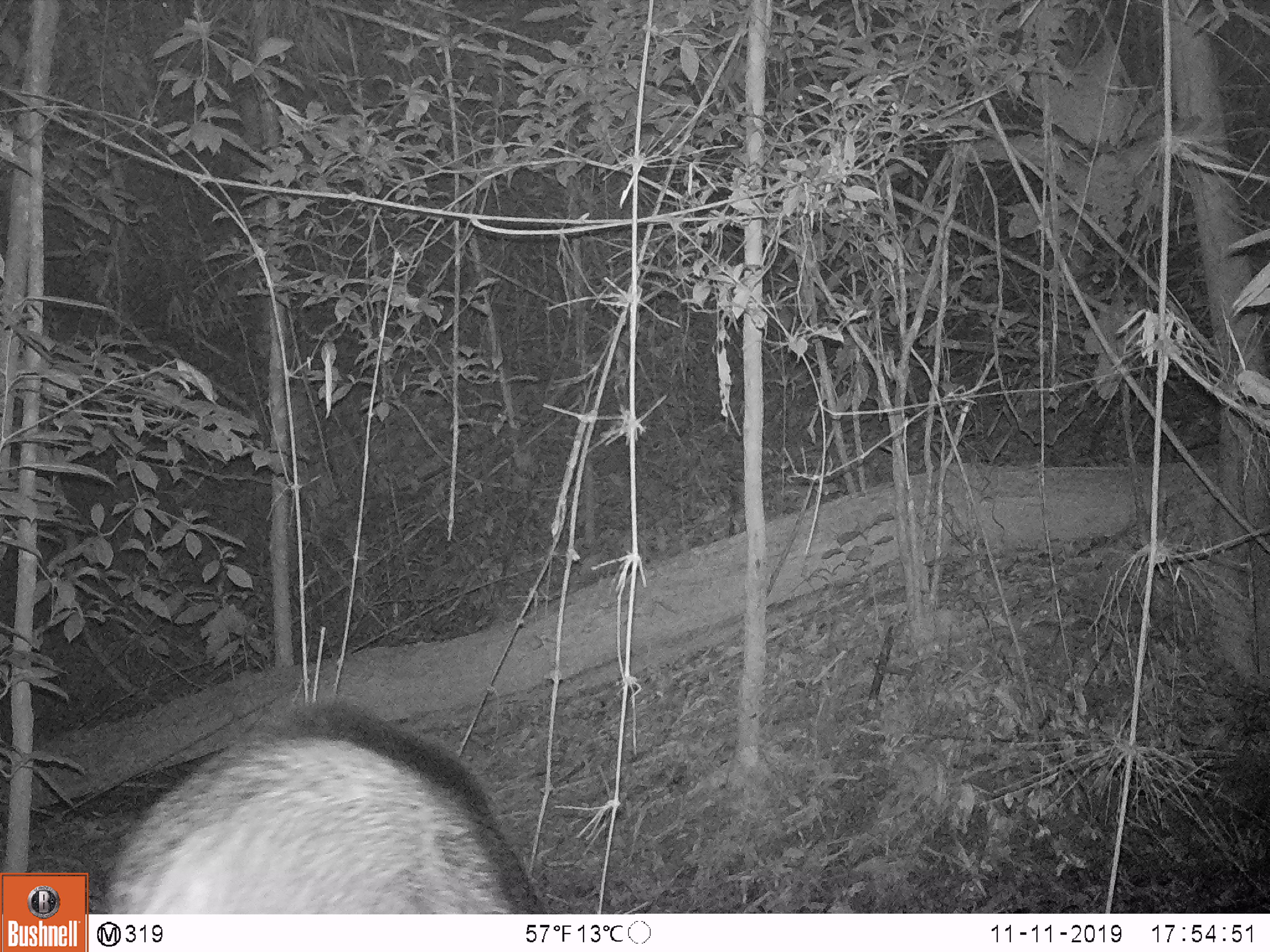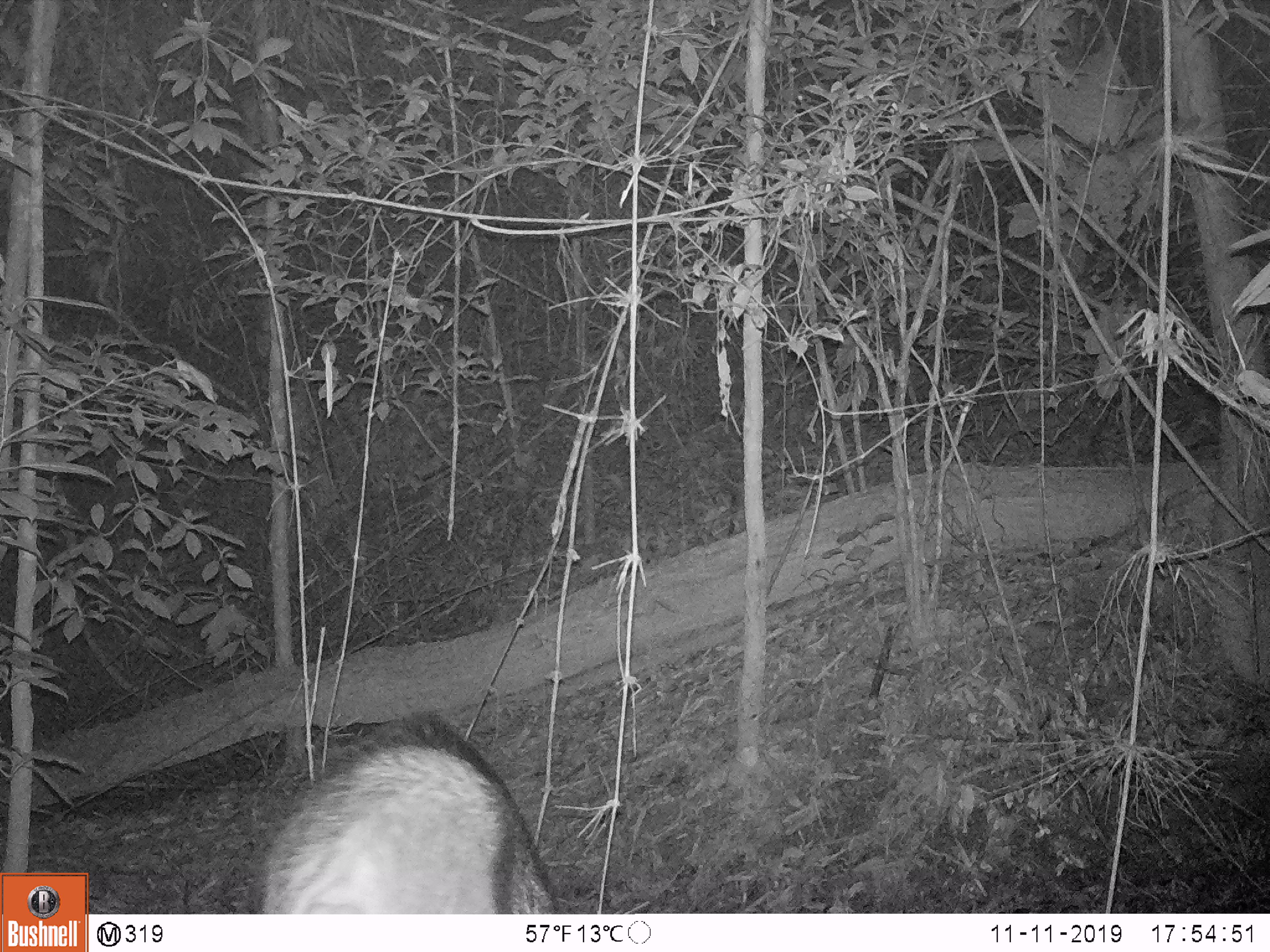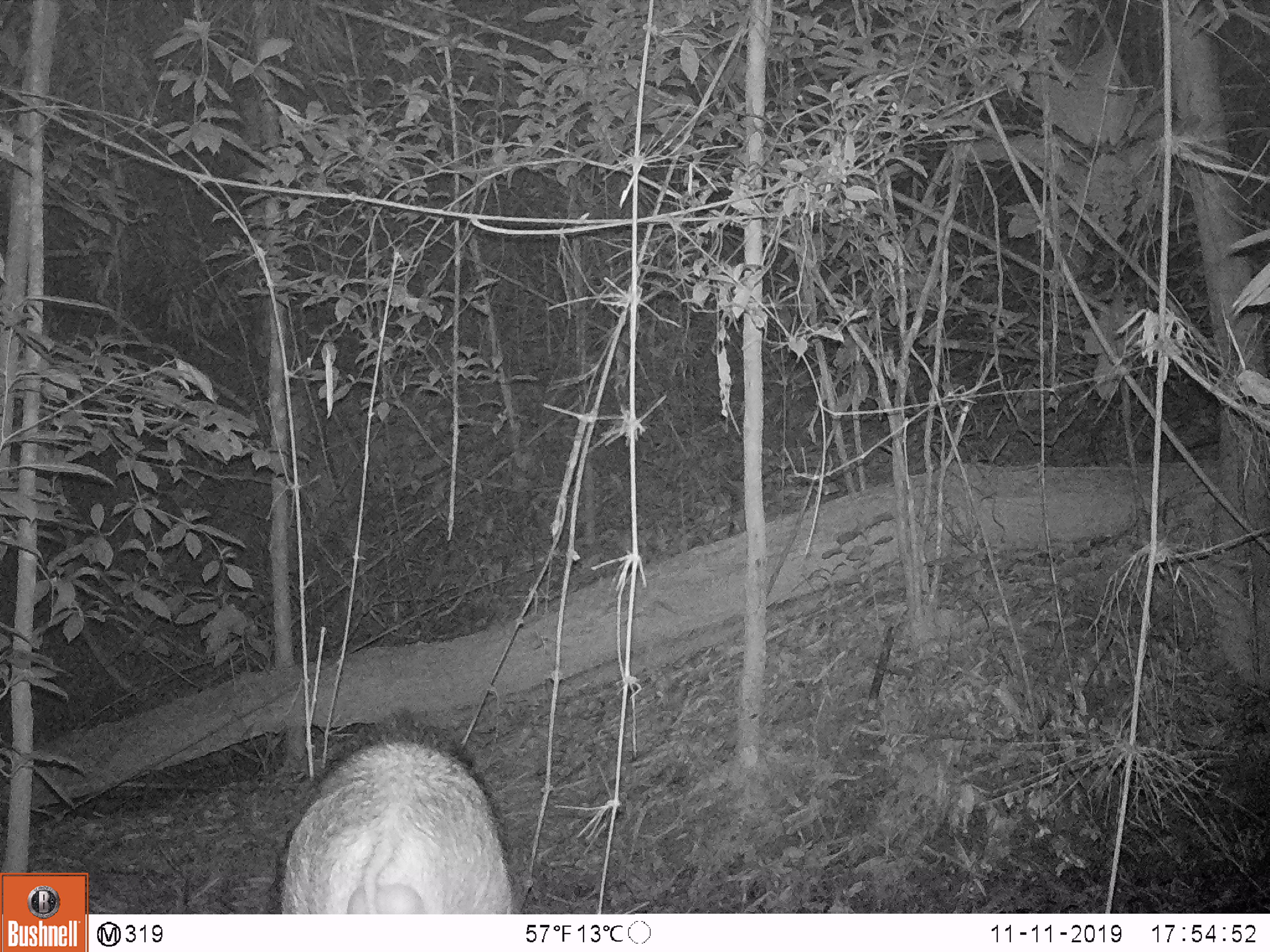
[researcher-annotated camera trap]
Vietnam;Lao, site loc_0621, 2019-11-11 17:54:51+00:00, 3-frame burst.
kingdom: Animalia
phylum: Chordata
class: Mammalia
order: Artiodactyla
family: Suidae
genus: Sus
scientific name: Sus scrofa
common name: eurasian wild pig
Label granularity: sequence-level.